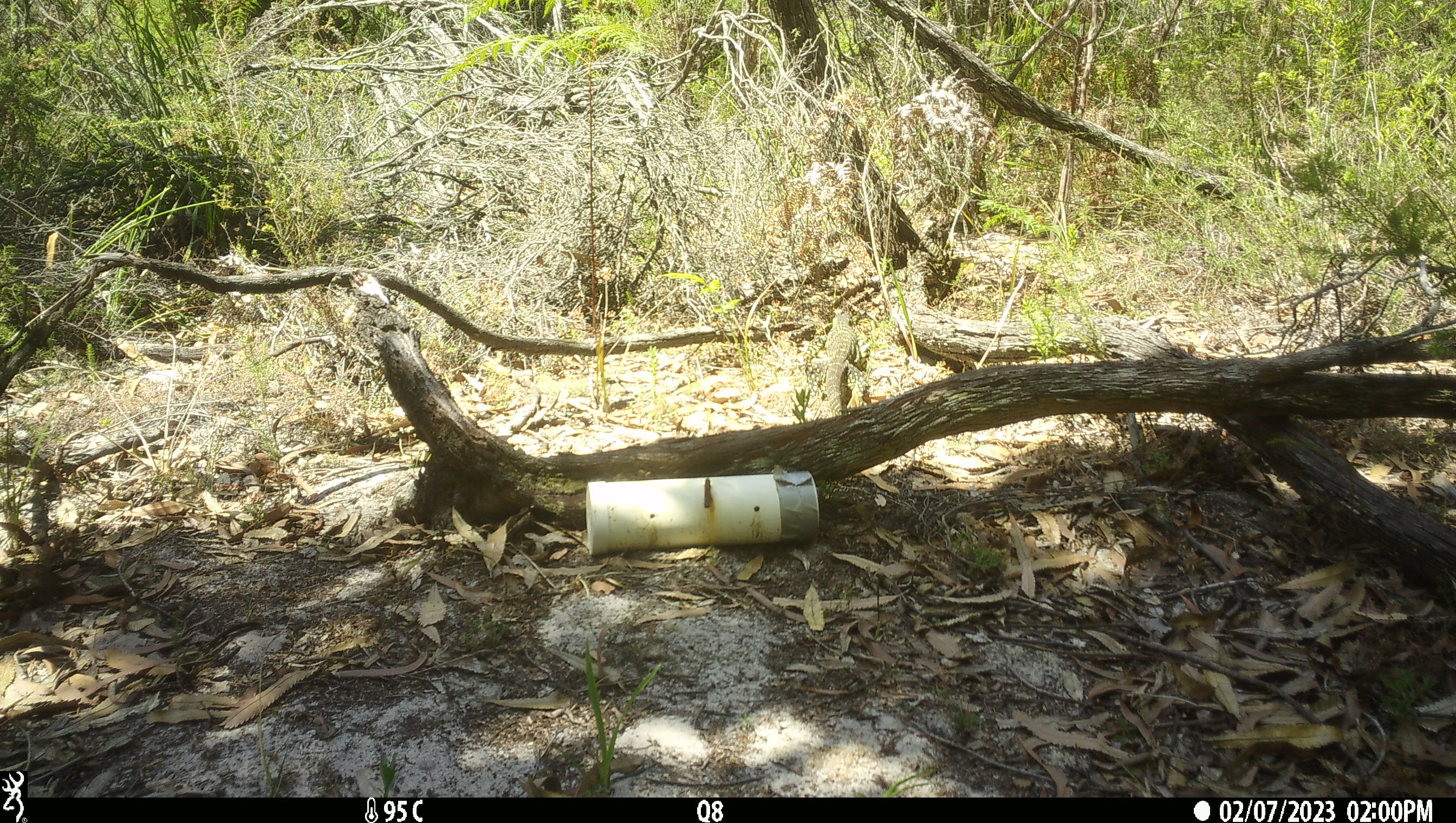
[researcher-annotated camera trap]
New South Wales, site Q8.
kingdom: Animalia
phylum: Chordata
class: Reptilia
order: Squamata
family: Varanidae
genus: Varanus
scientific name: Varanus varius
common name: lace monitor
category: goanna